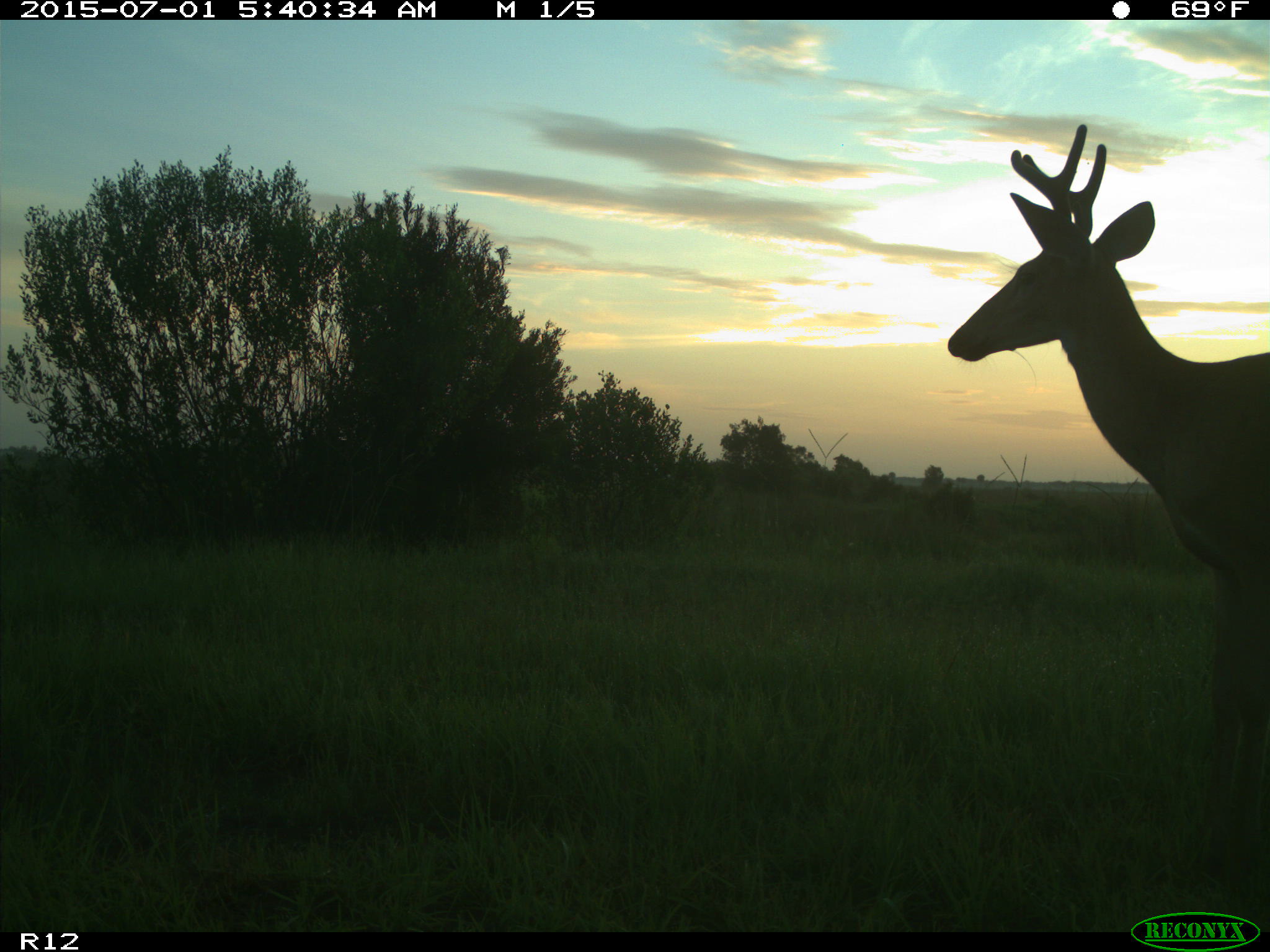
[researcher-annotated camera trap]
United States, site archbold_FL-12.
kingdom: Animalia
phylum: Chordata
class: Mammalia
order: Artiodactyla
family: Cervidae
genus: Odocoileus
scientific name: Odocoileus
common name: deer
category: unidentified deer